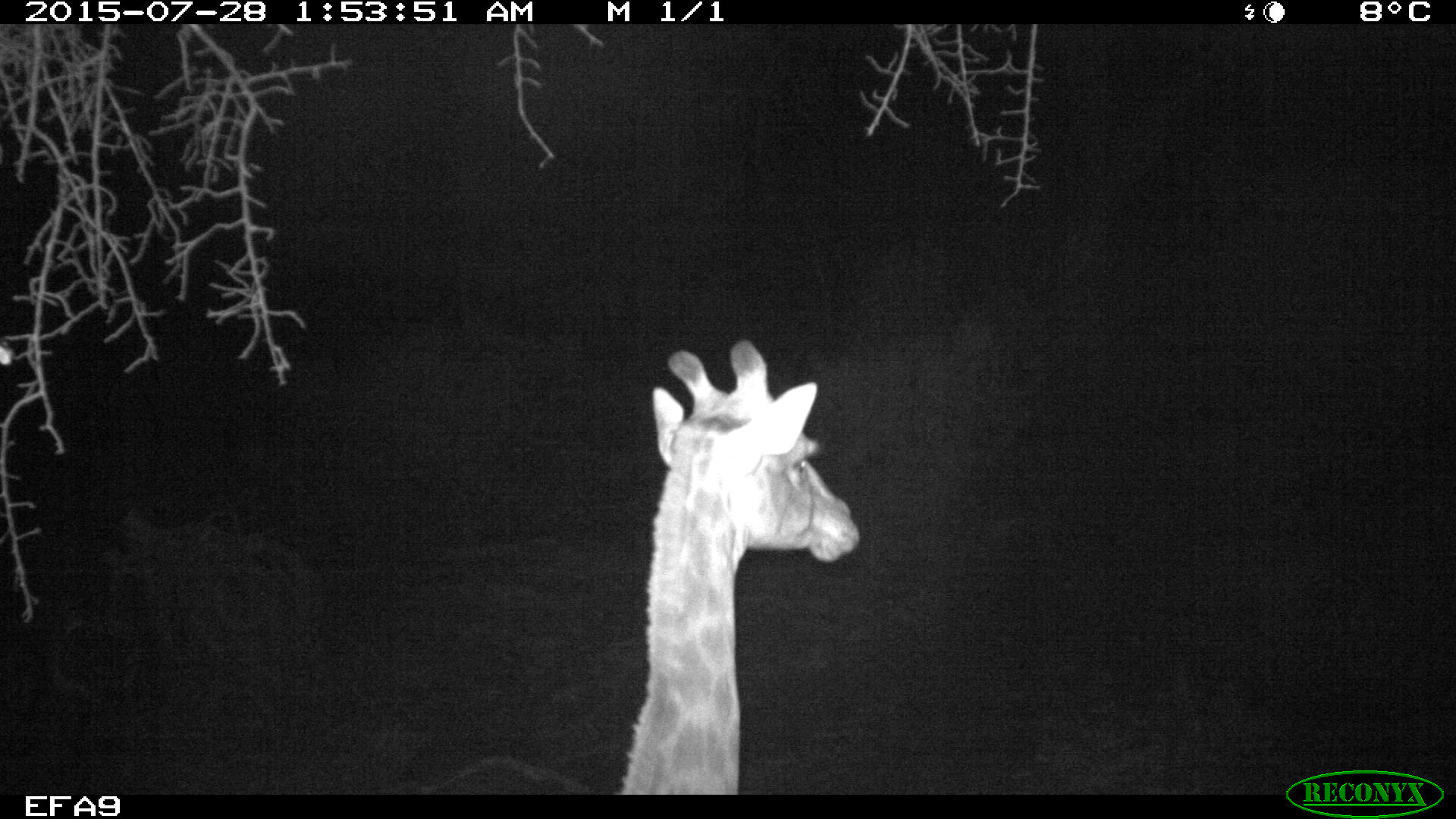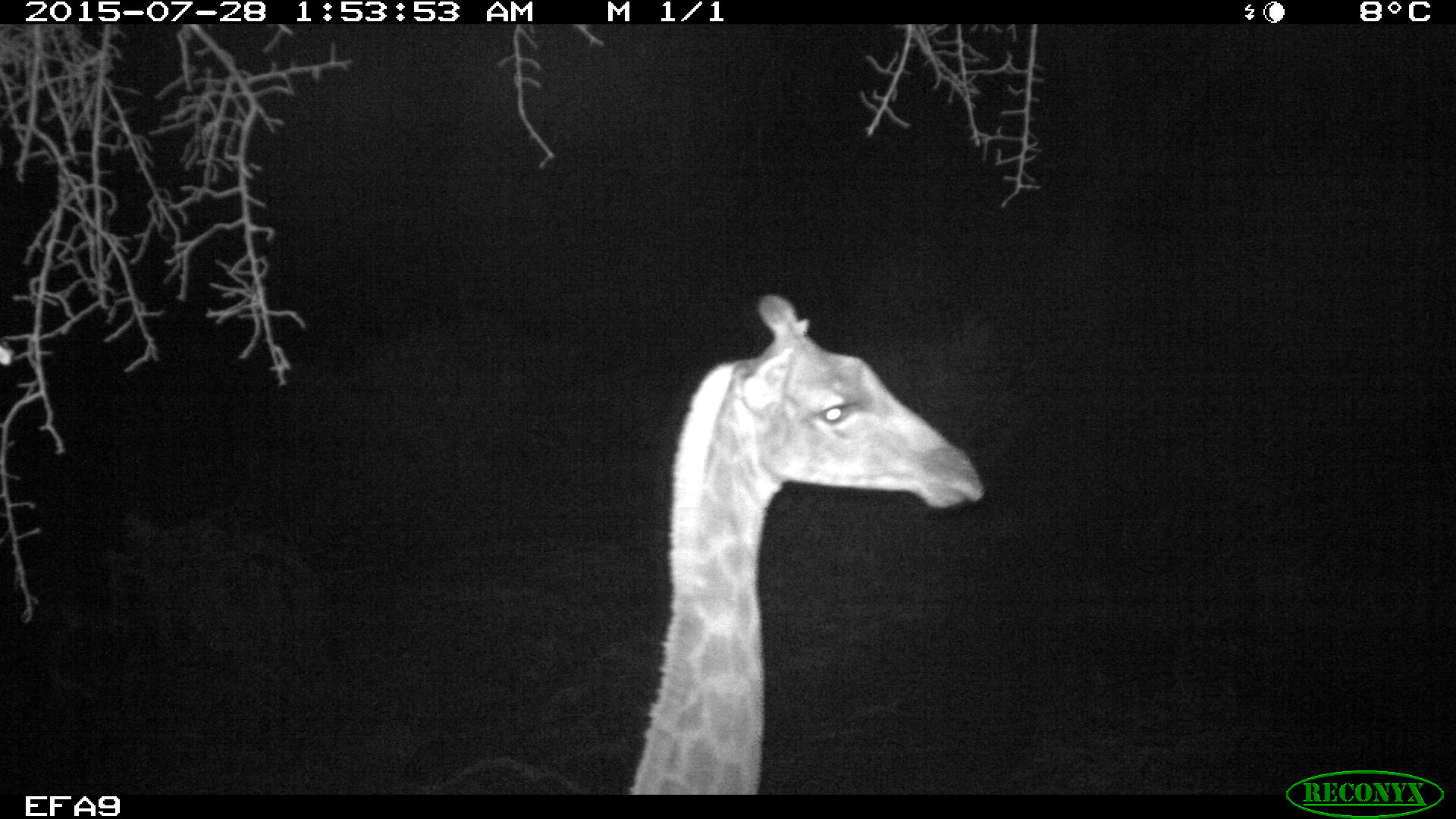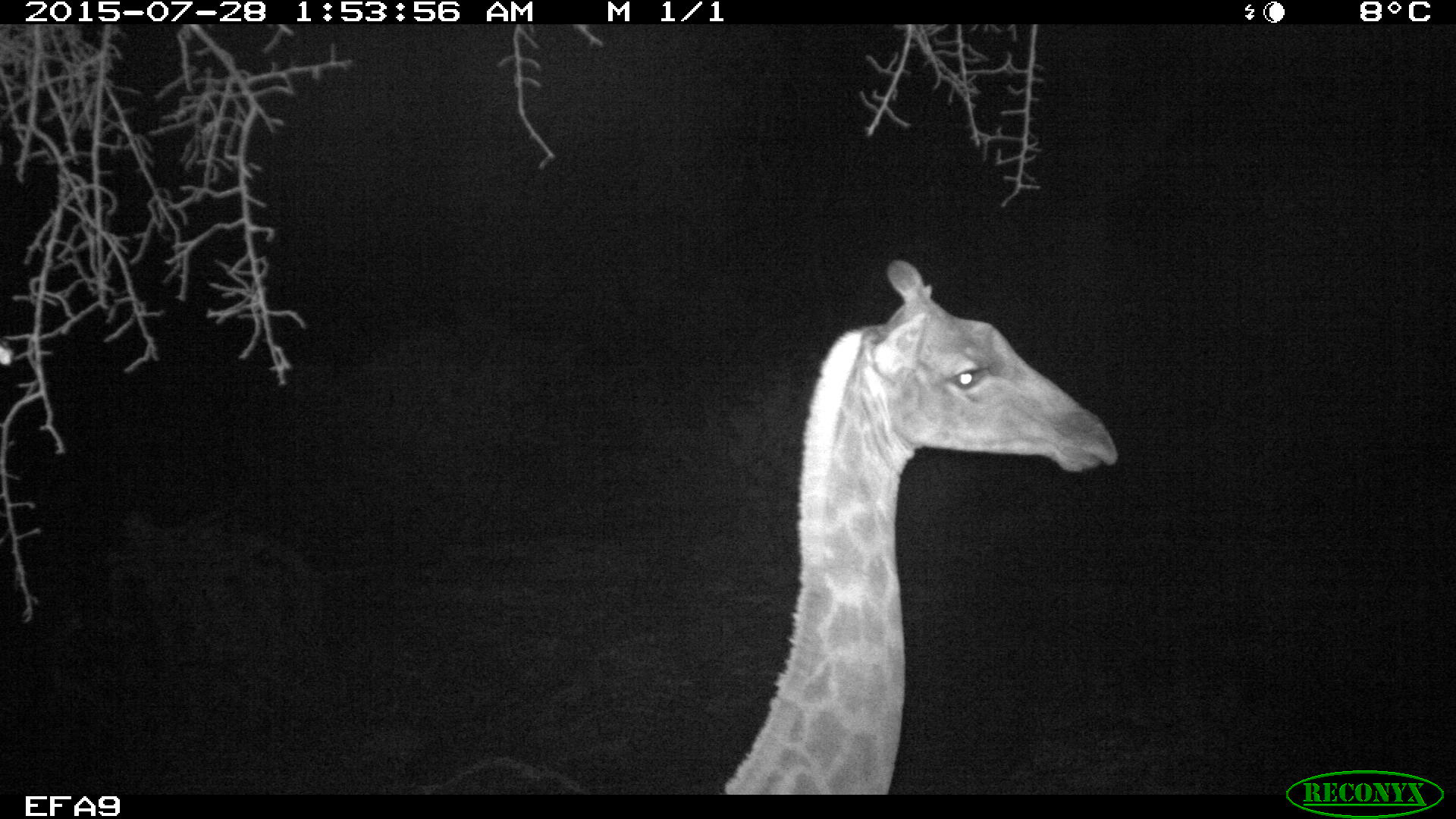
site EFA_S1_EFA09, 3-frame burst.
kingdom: Animalia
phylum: Chordata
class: Mammalia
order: Artiodactyla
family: Giraffidae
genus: Giraffa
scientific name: Giraffa camelopardalis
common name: giraffe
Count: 1.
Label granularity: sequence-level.